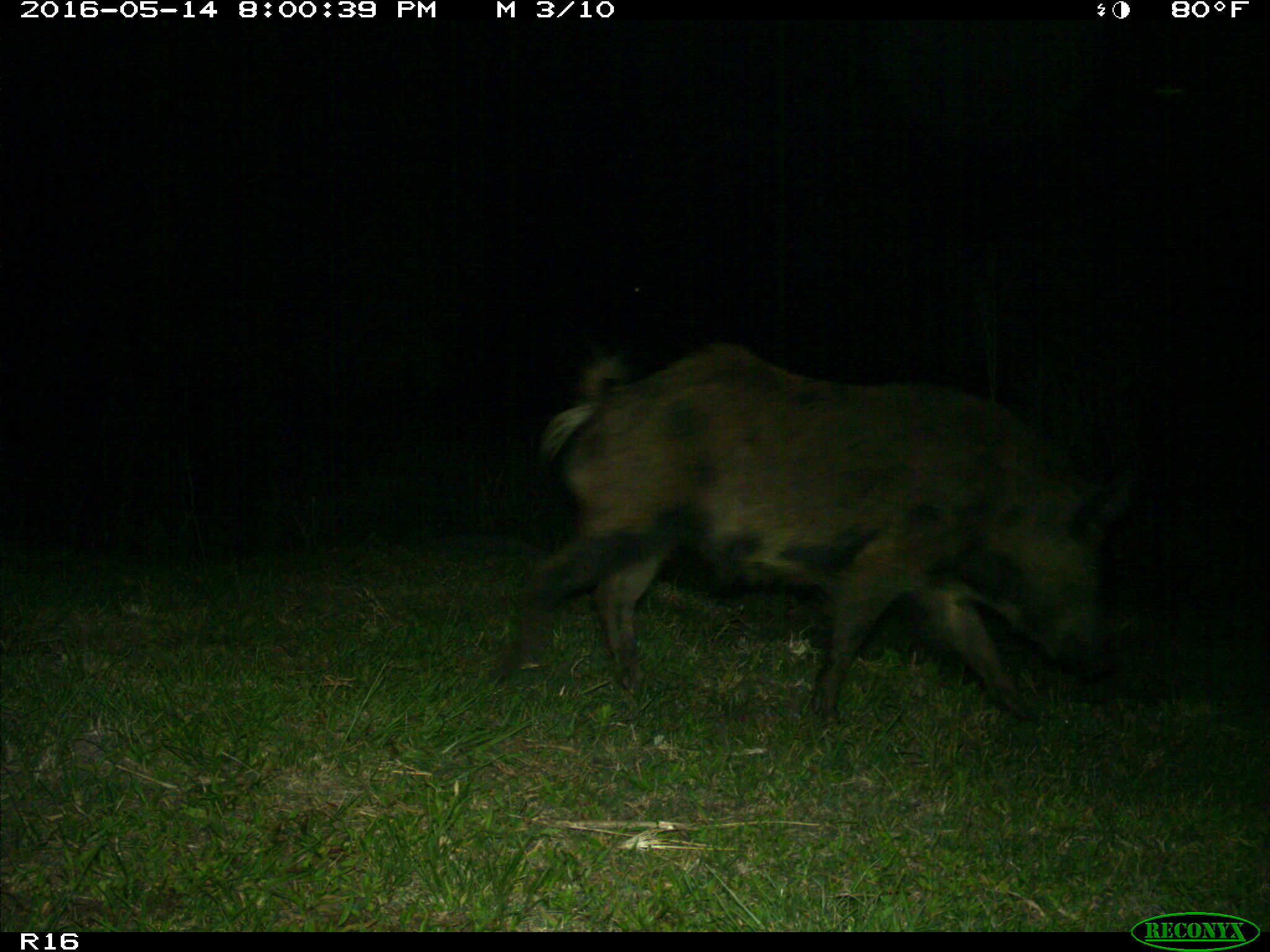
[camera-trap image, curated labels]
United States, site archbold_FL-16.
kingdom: Animalia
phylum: Chordata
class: Mammalia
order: Artiodactyla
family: Suidae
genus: Sus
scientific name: Sus scrofa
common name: wild boar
Sus scrofa (wild boar).